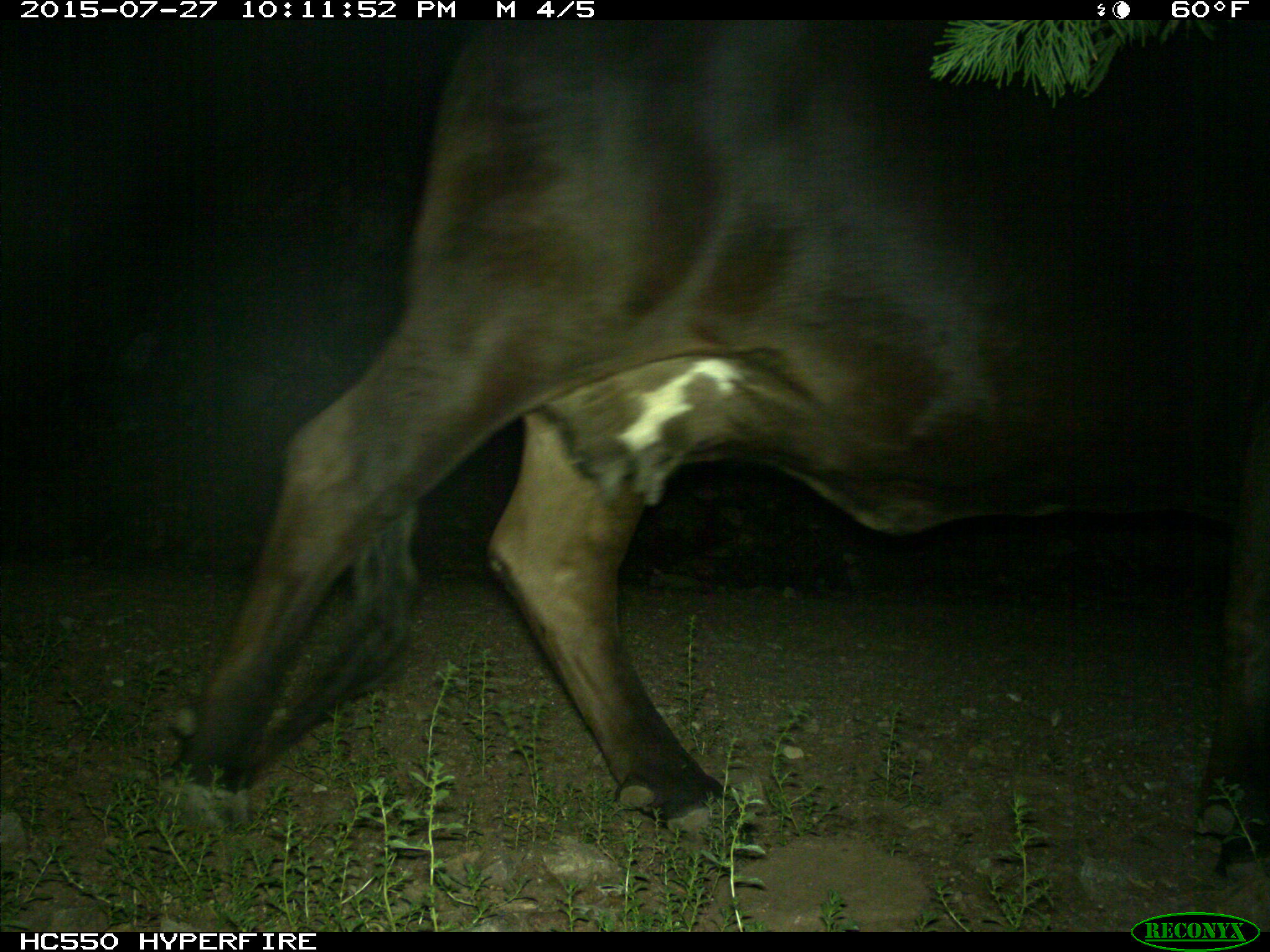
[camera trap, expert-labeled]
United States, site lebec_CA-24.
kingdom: Animalia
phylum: Chordata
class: Mammalia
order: Artiodactyla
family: Bovidae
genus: Bos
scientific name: Bos taurus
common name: domestic cow